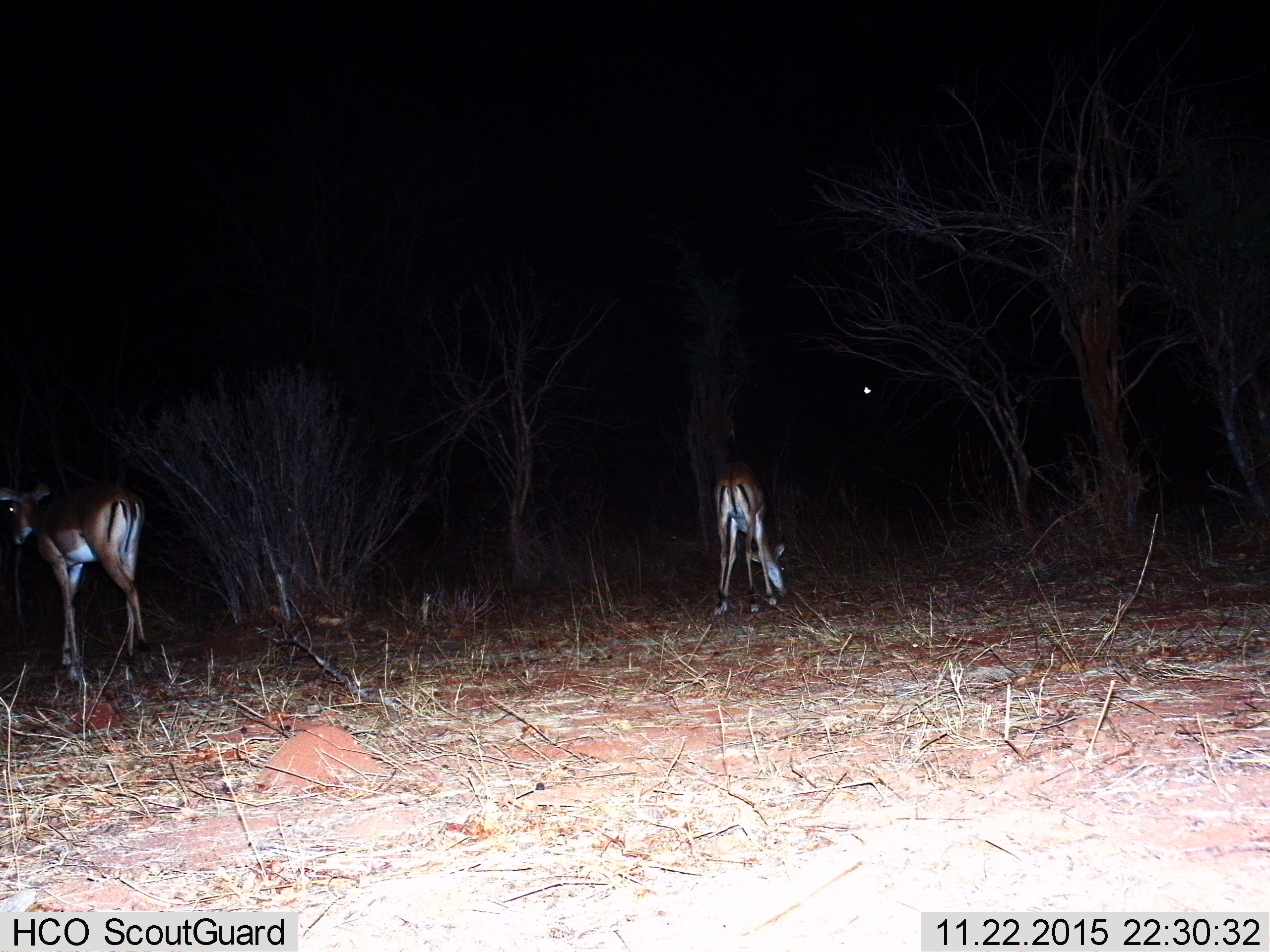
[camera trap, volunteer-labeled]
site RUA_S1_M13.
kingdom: Animalia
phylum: Chordata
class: Mammalia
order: Artiodactyla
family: Bovidae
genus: Aepyceros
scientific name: Aepyceros melampus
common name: impala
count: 2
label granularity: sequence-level